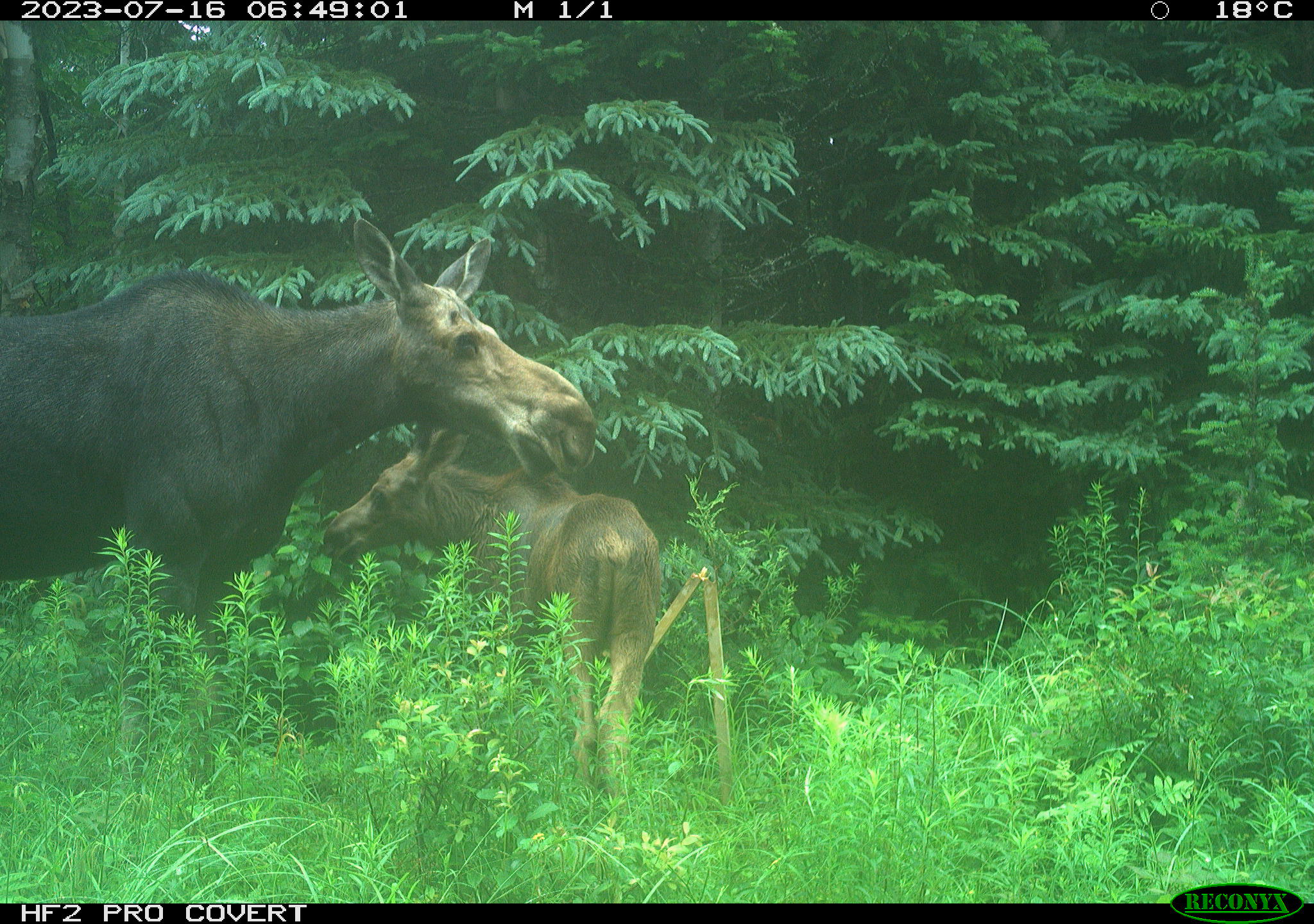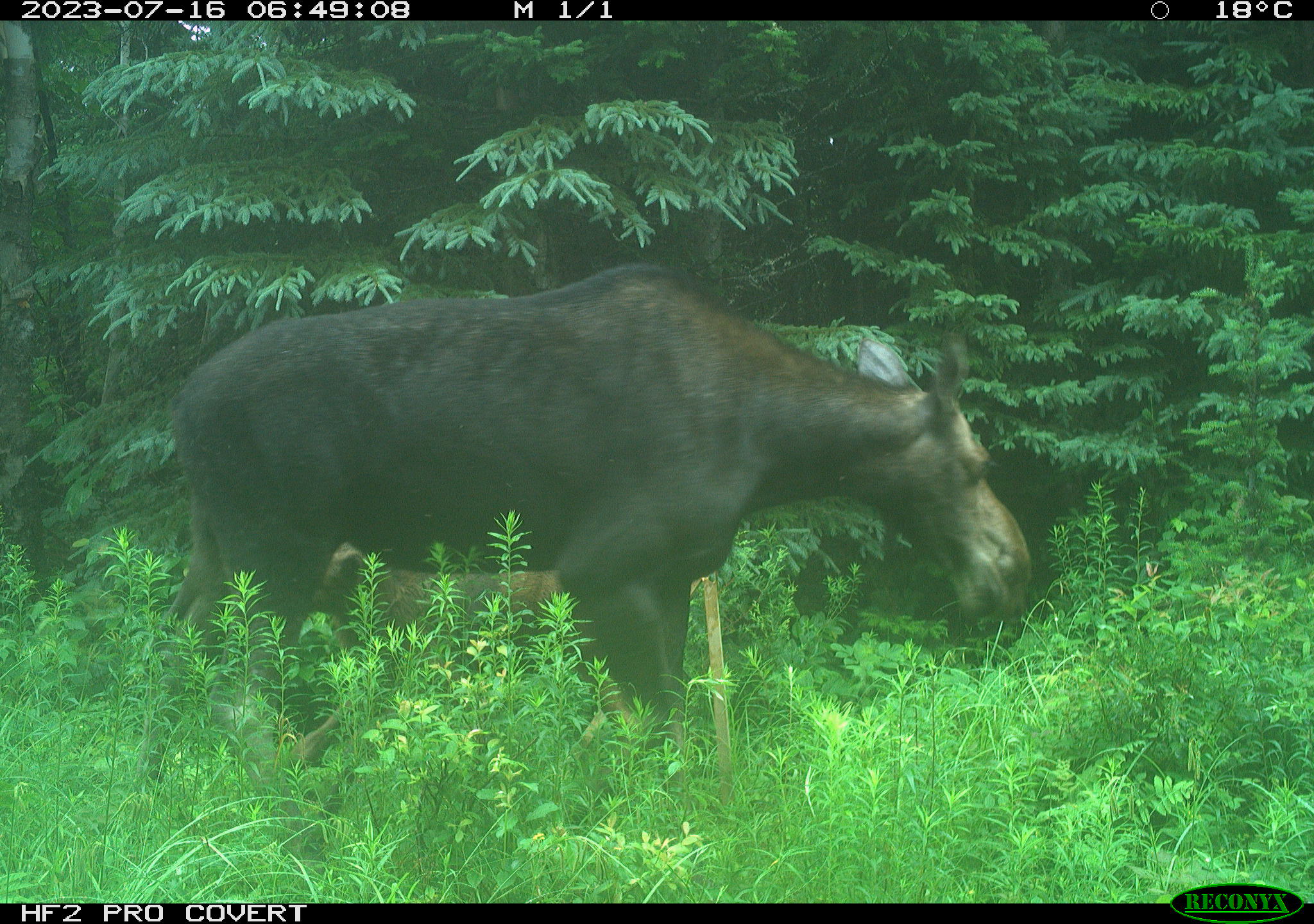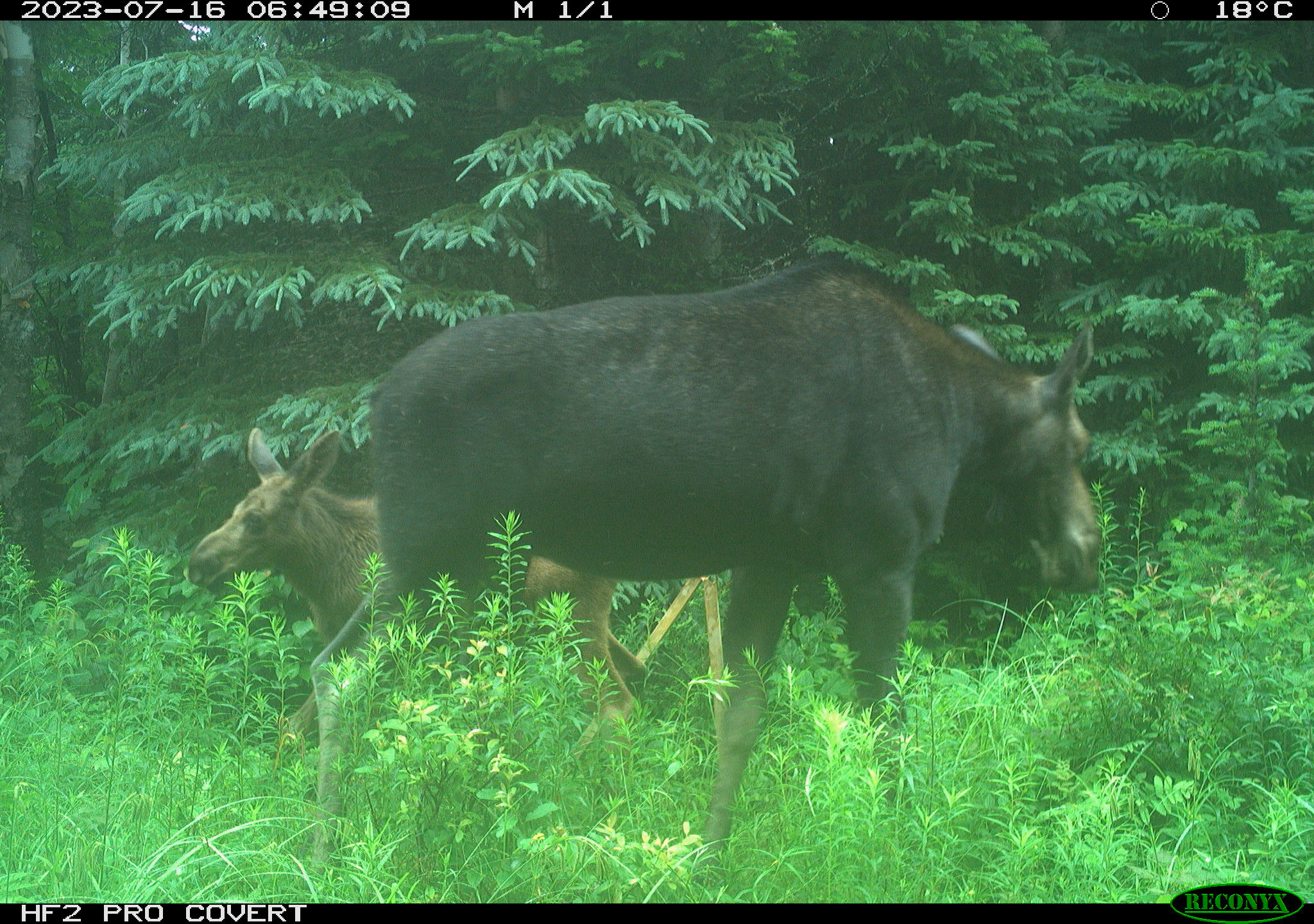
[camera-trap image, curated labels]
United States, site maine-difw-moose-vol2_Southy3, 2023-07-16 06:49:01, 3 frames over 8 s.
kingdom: Animalia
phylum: Chordata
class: Mammalia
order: Artiodactyla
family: Cervidae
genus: Alces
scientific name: Alces alces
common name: moose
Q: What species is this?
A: Moose (Alces alces).